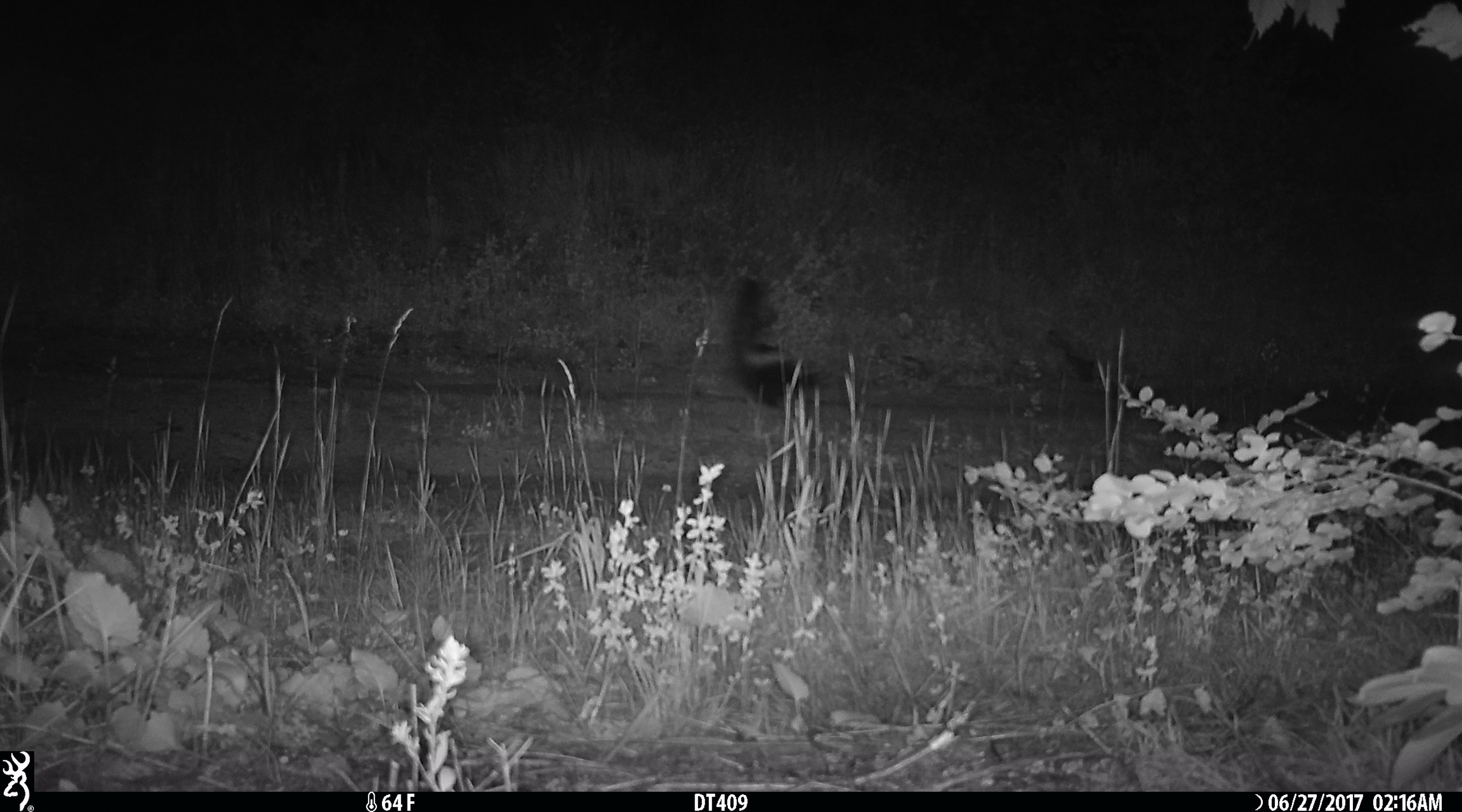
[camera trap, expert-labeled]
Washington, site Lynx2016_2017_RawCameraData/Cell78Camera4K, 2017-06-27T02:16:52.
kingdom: Animalia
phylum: Chordata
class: Mammalia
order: Carnivora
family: Mephitidae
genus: Mephitis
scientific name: Mephitis mephitis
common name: striped skunk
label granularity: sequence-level